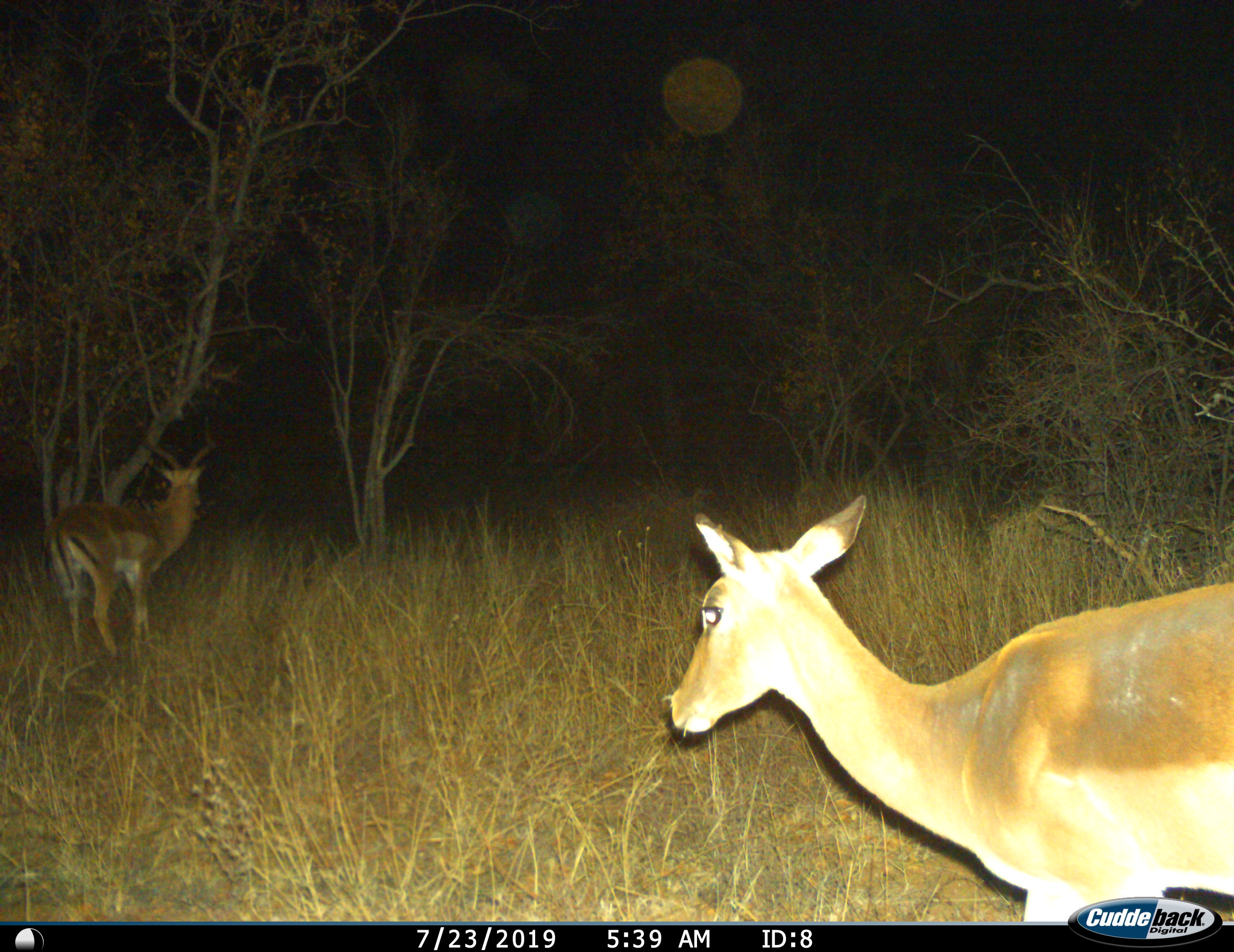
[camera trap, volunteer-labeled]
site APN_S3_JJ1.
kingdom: Animalia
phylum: Chordata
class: Mammalia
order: Artiodactyla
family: Bovidae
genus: Aepyceros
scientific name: Aepyceros melampus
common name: impala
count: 2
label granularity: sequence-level